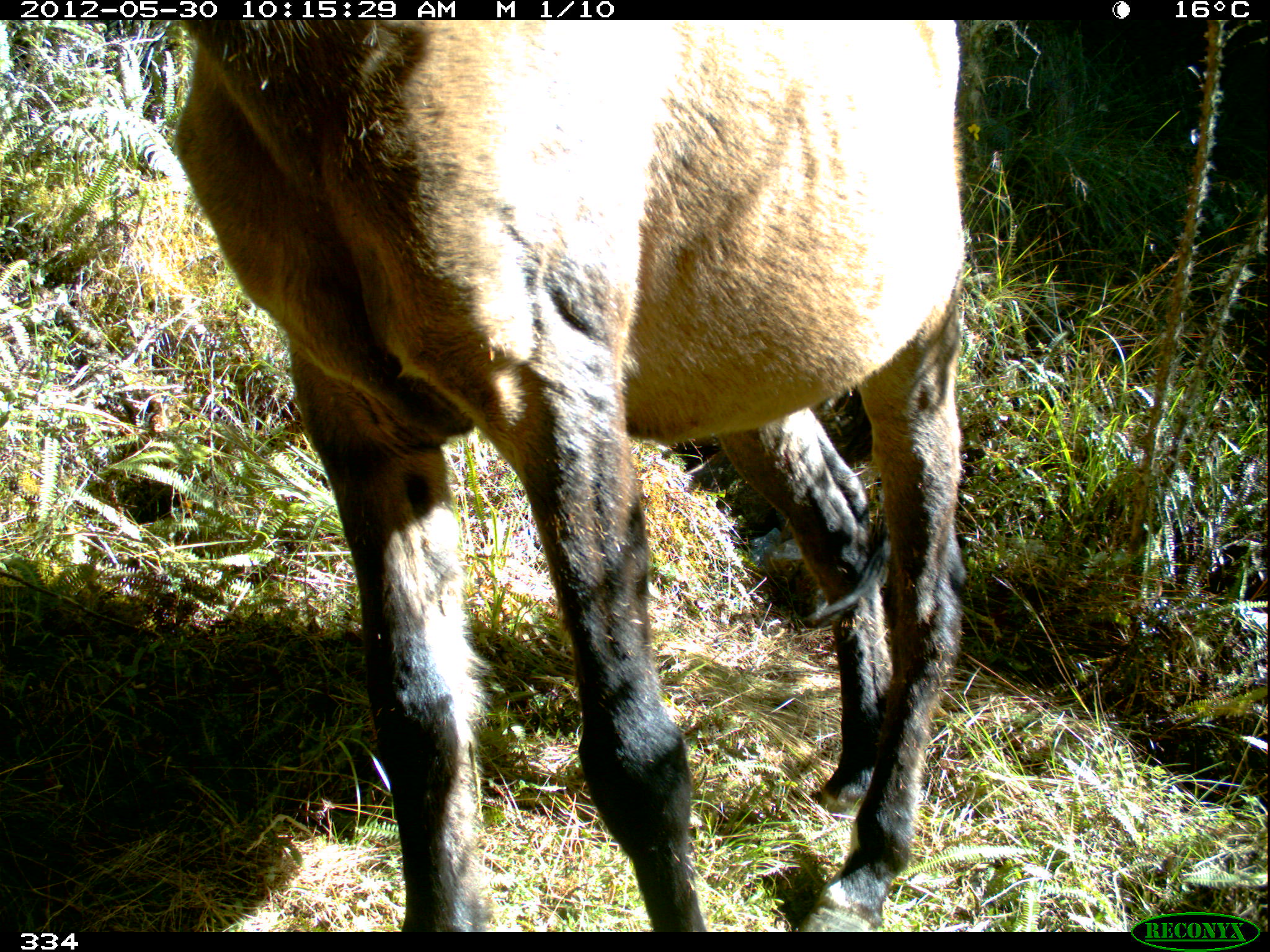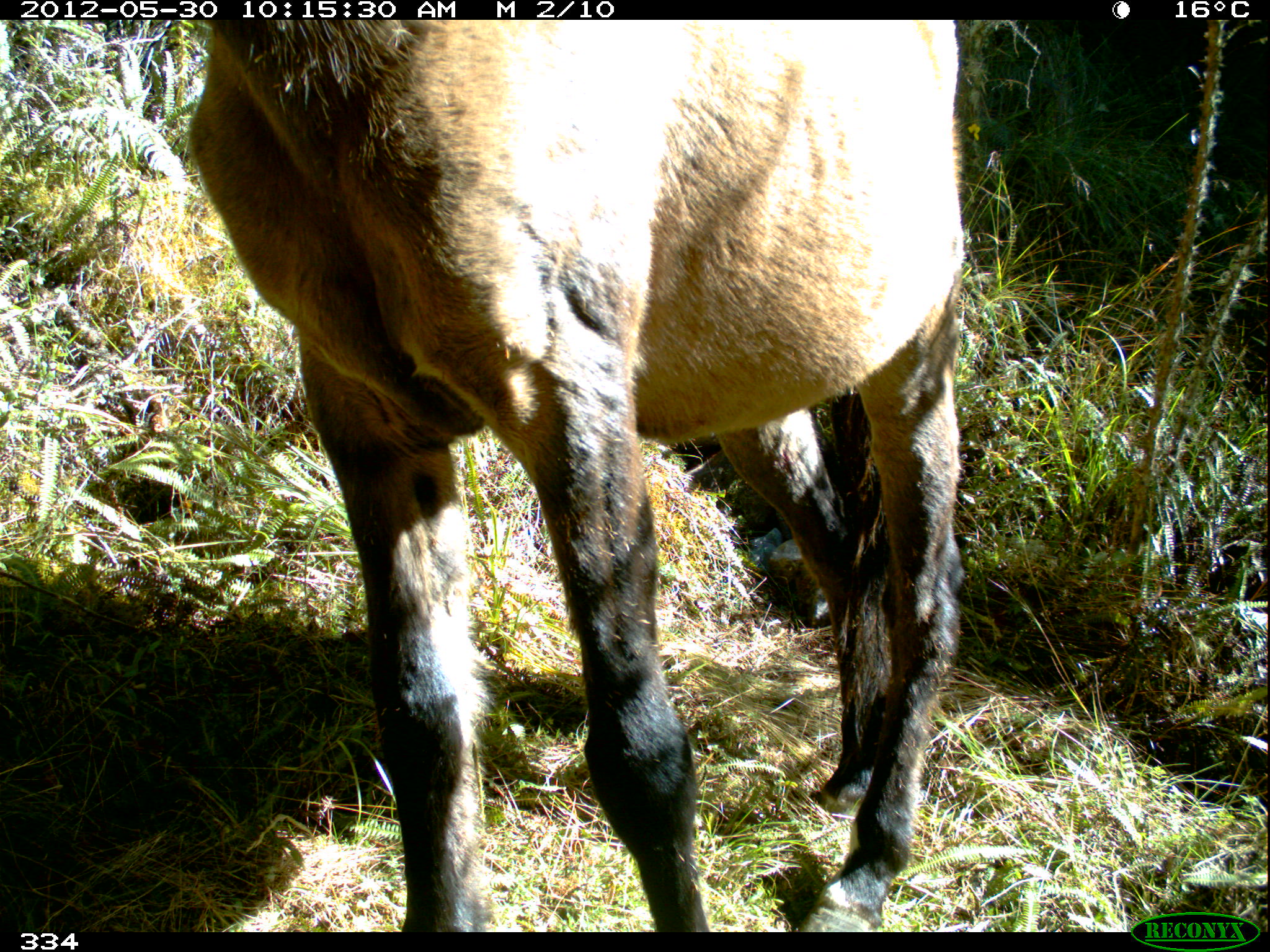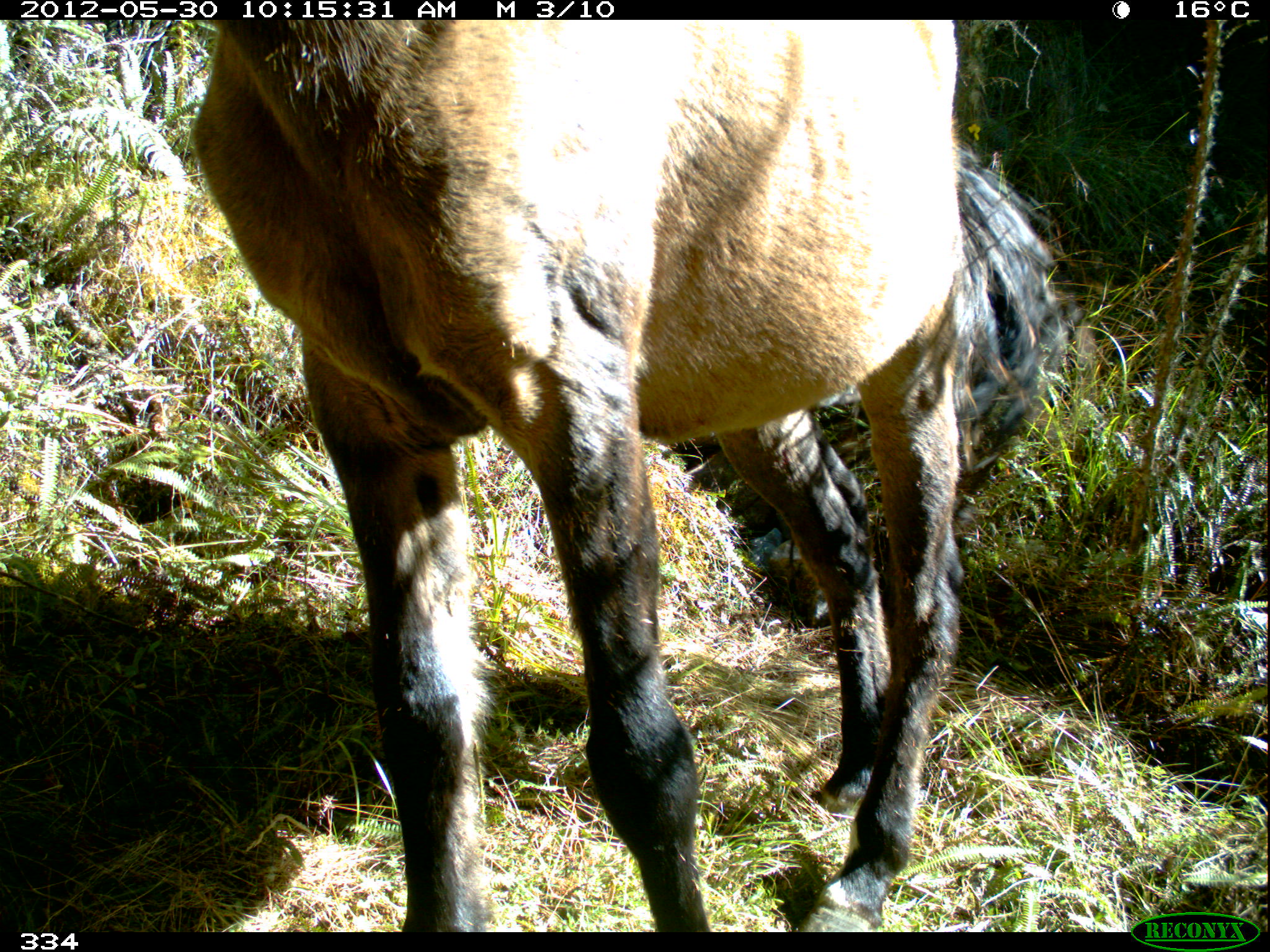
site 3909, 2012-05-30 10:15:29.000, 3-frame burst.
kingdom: Animalia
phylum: Chordata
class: Mammalia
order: Perissodactyla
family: Equidae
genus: Equus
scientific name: Equus caballus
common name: domestic horse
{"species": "Equus caballus (domestic horse)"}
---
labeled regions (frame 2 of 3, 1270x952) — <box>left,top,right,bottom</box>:
equus caballus: <box>181,16,964,931</box>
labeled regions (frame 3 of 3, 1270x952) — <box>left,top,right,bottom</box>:
equus caballus: <box>185,19,1071,927</box>